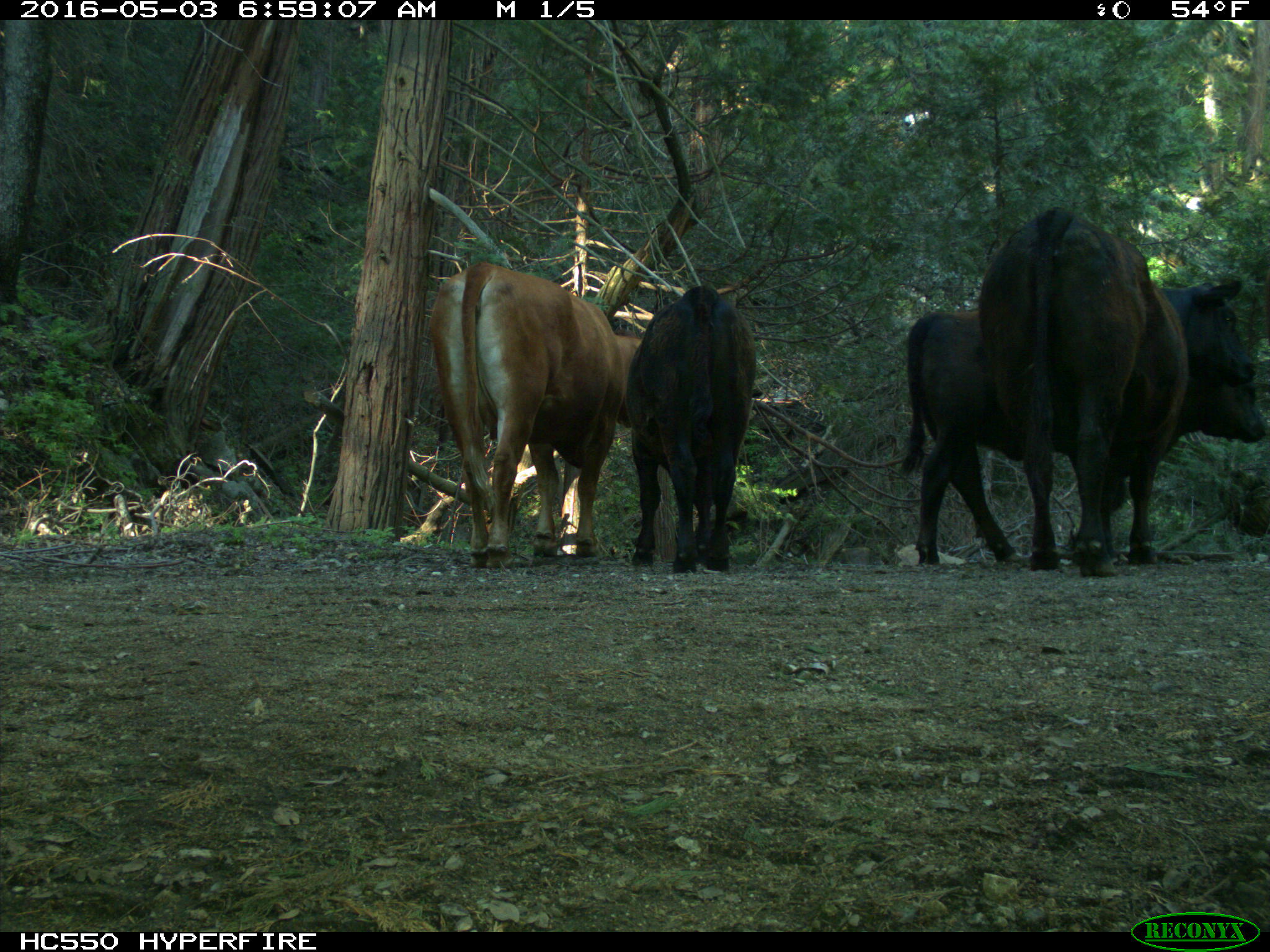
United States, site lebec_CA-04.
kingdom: Animalia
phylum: Chordata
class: Mammalia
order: Artiodactyla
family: Bovidae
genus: Bos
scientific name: Bos taurus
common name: domestic cow